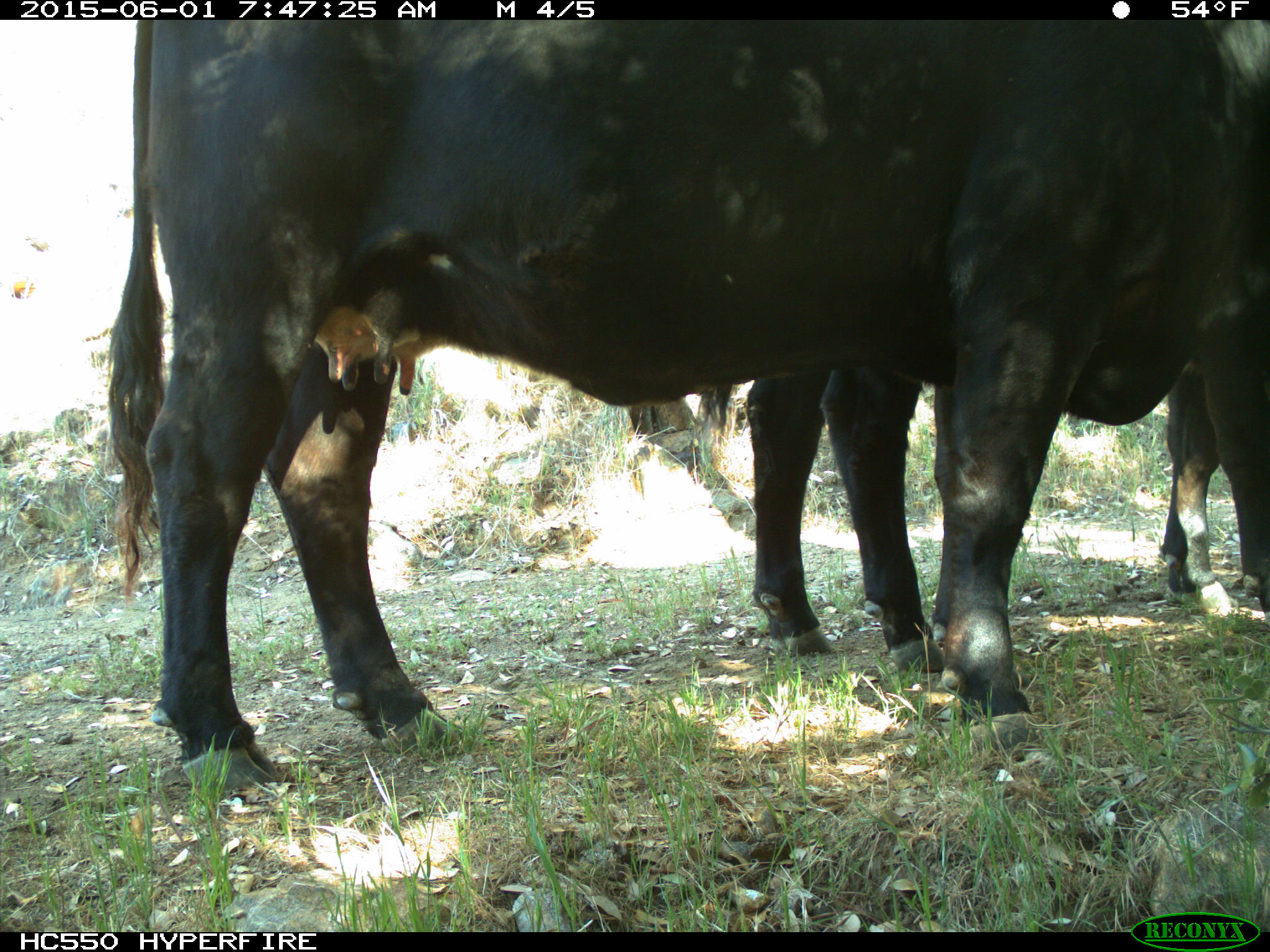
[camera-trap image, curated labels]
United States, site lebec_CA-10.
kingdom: Animalia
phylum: Chordata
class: Mammalia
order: Artiodactyla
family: Bovidae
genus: Bos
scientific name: Bos taurus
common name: domestic cow